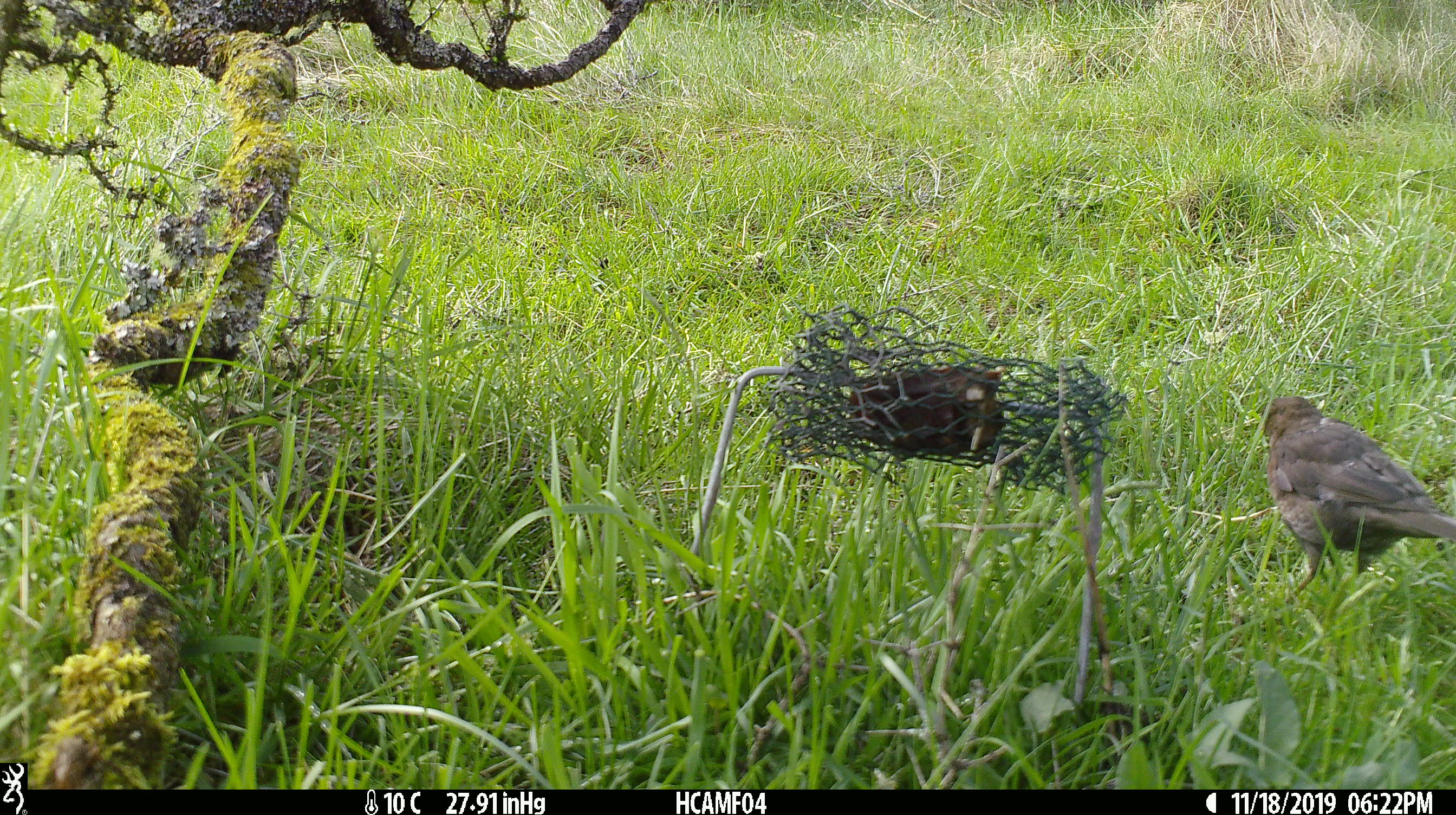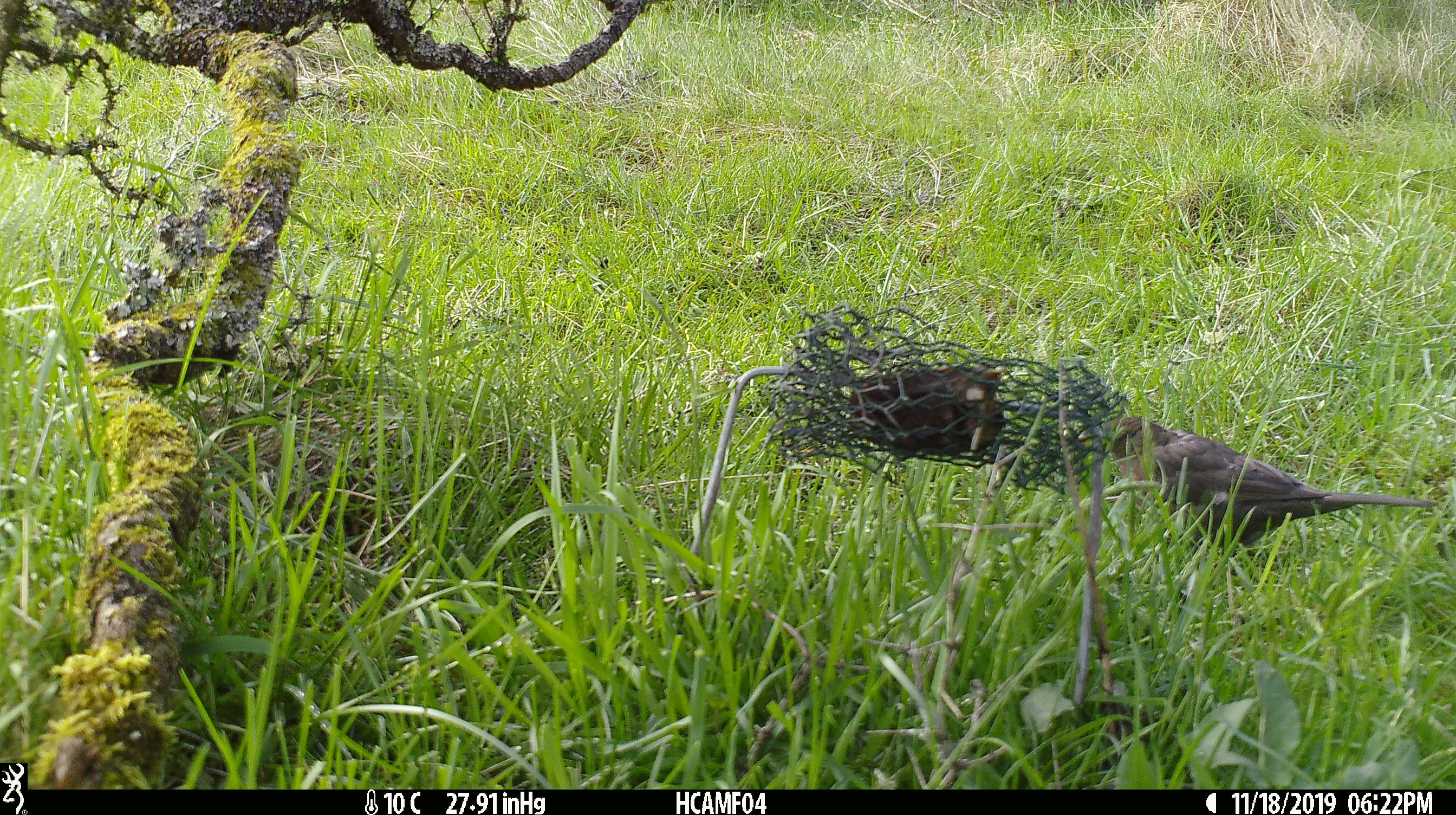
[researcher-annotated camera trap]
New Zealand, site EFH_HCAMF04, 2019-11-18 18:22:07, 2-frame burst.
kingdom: Animalia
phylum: Chordata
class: Aves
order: Passeriformes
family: Turdidae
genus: Turdus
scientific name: Turdus merula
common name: eurasian blackbird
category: blackbird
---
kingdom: Animalia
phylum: Chordata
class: Aves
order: Passeriformes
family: Sturnidae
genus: Sturnus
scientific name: Sturnus vulgaris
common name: european starling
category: starling